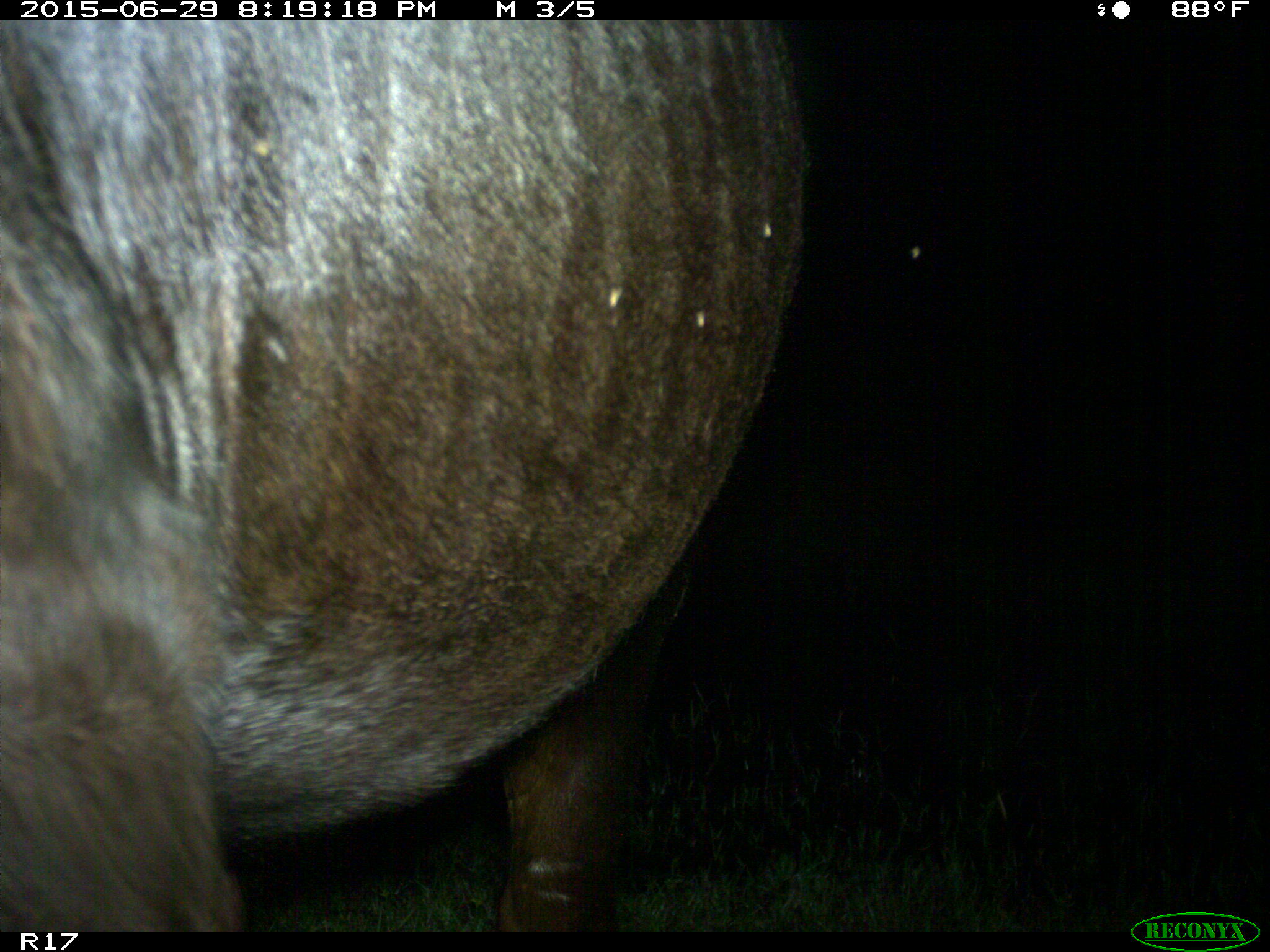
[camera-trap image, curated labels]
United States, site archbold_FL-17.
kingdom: Animalia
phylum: Chordata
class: Mammalia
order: Artiodactyla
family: Bovidae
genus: Bos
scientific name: Bos taurus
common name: domestic cow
Bos taurus (domestic cow).